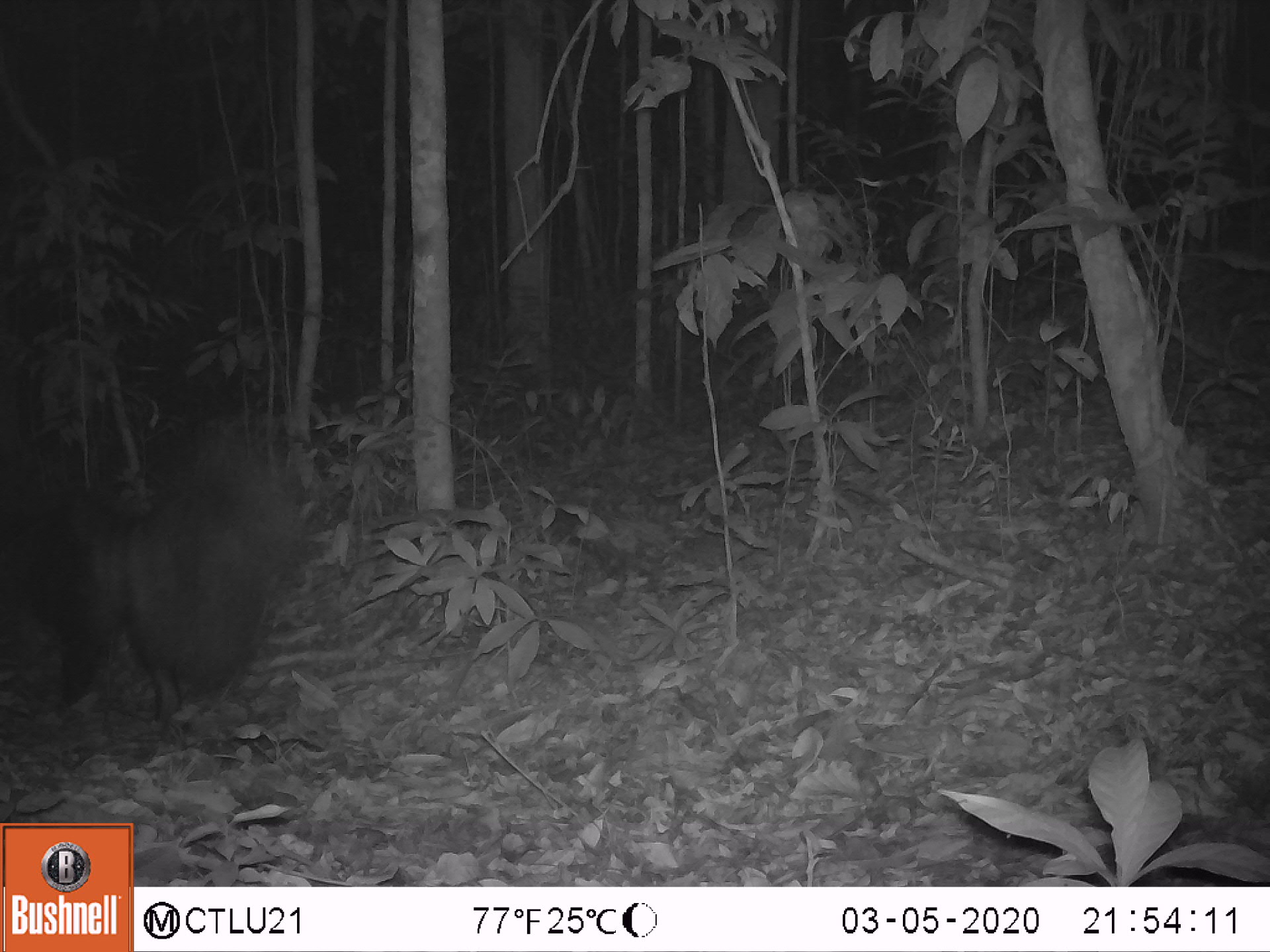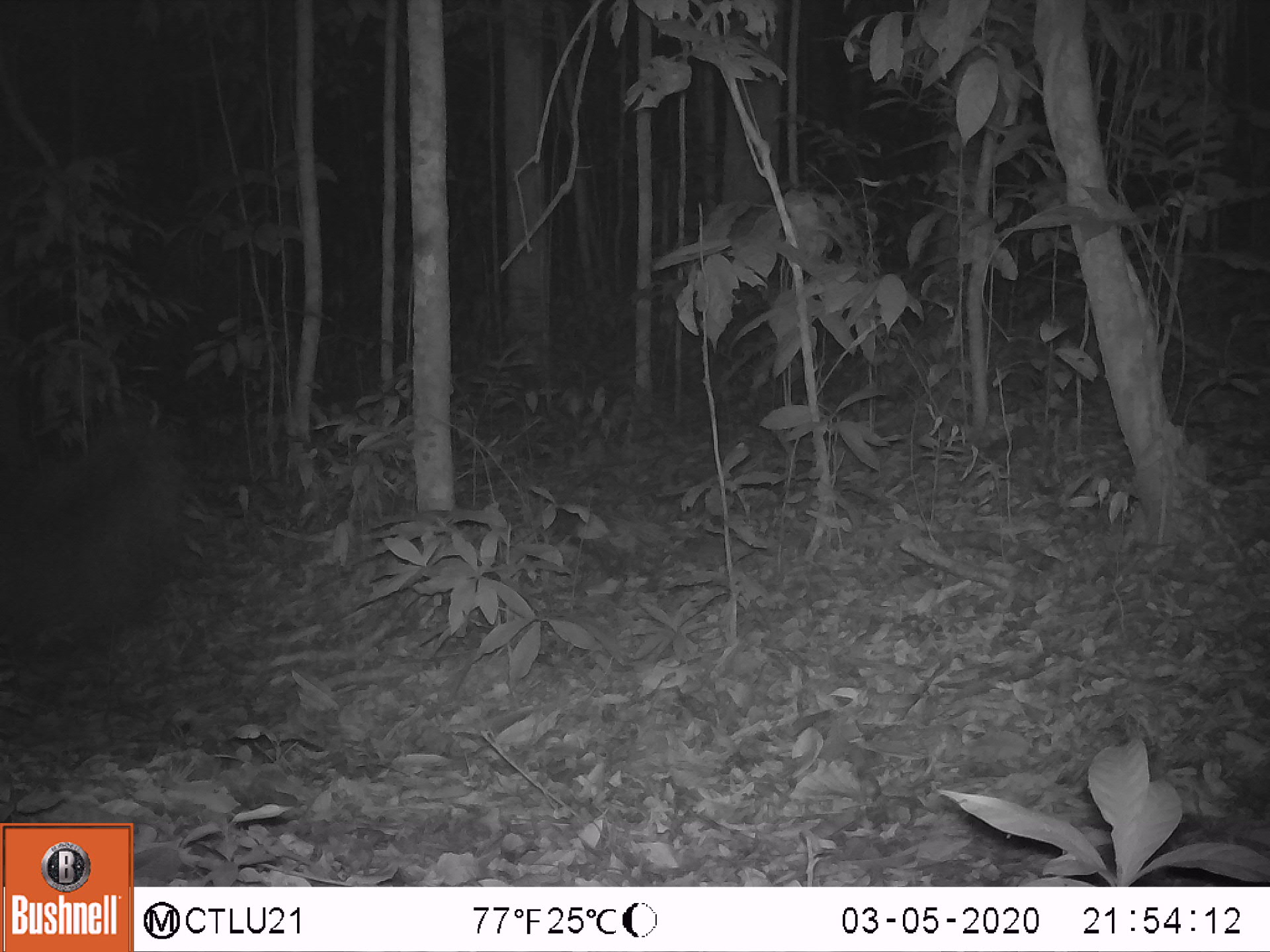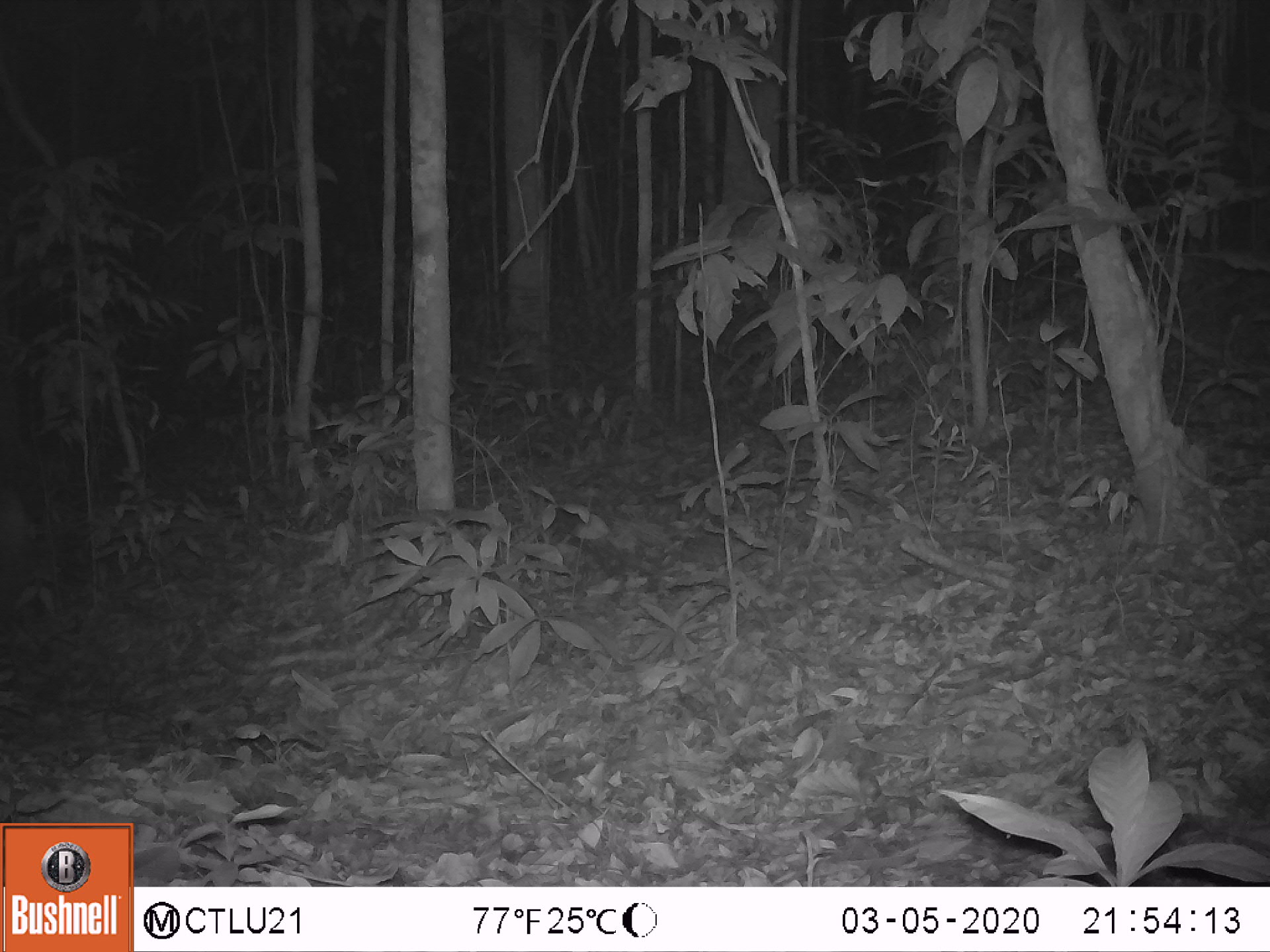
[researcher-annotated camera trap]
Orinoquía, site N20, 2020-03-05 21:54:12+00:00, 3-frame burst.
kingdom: Animalia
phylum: Chordata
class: Mammalia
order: Pilosa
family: Myrmecophagidae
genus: Myrmecophaga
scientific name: Myrmecophaga tridactyla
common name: giant anteater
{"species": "giant anteater (Myrmecophaga tridactyla)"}